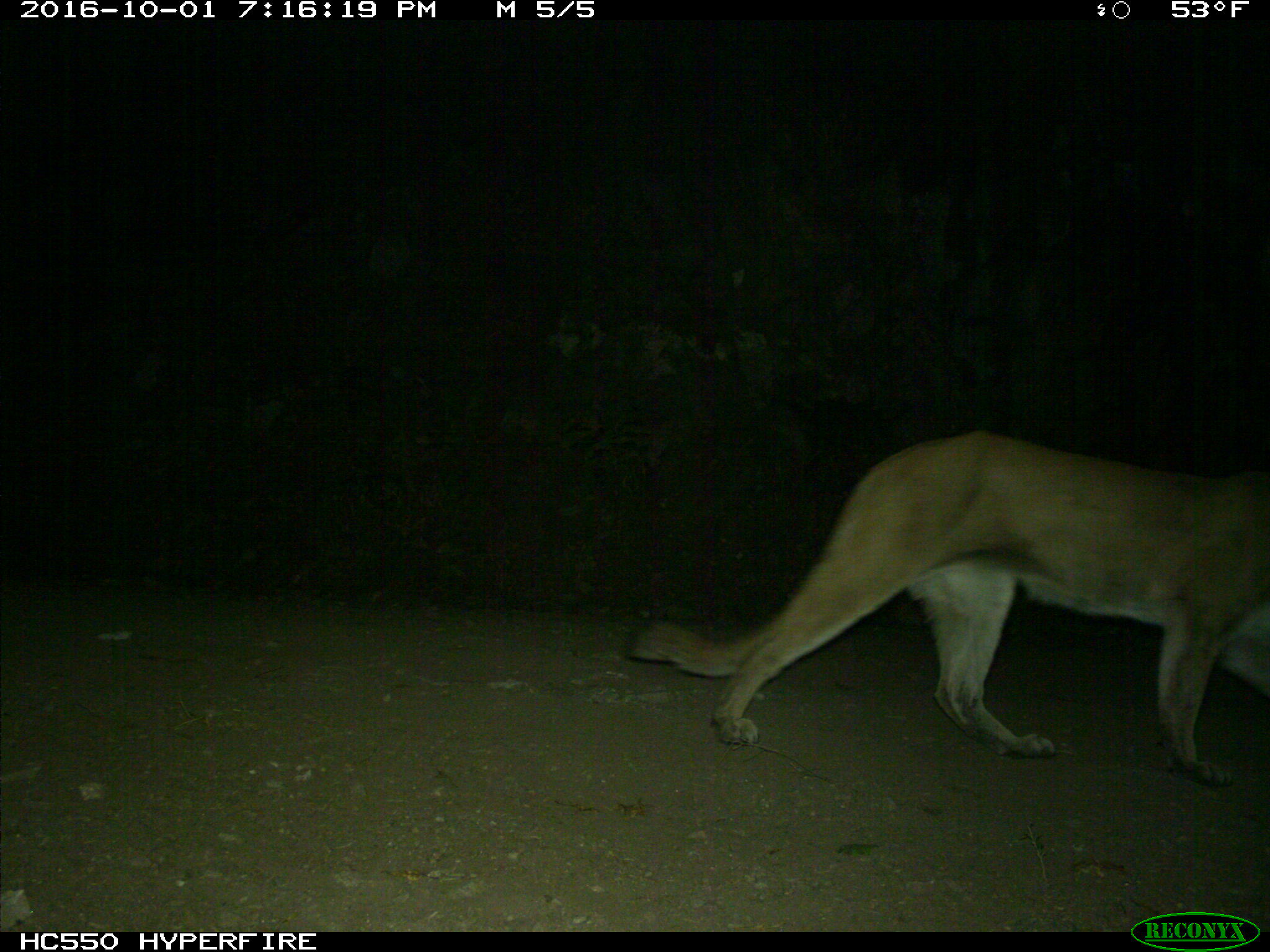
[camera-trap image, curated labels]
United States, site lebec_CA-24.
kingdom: Animalia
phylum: Chordata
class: Mammalia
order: Carnivora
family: Felidae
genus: Puma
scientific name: Puma concolor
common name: mountain lion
Puma concolor (mountain lion).